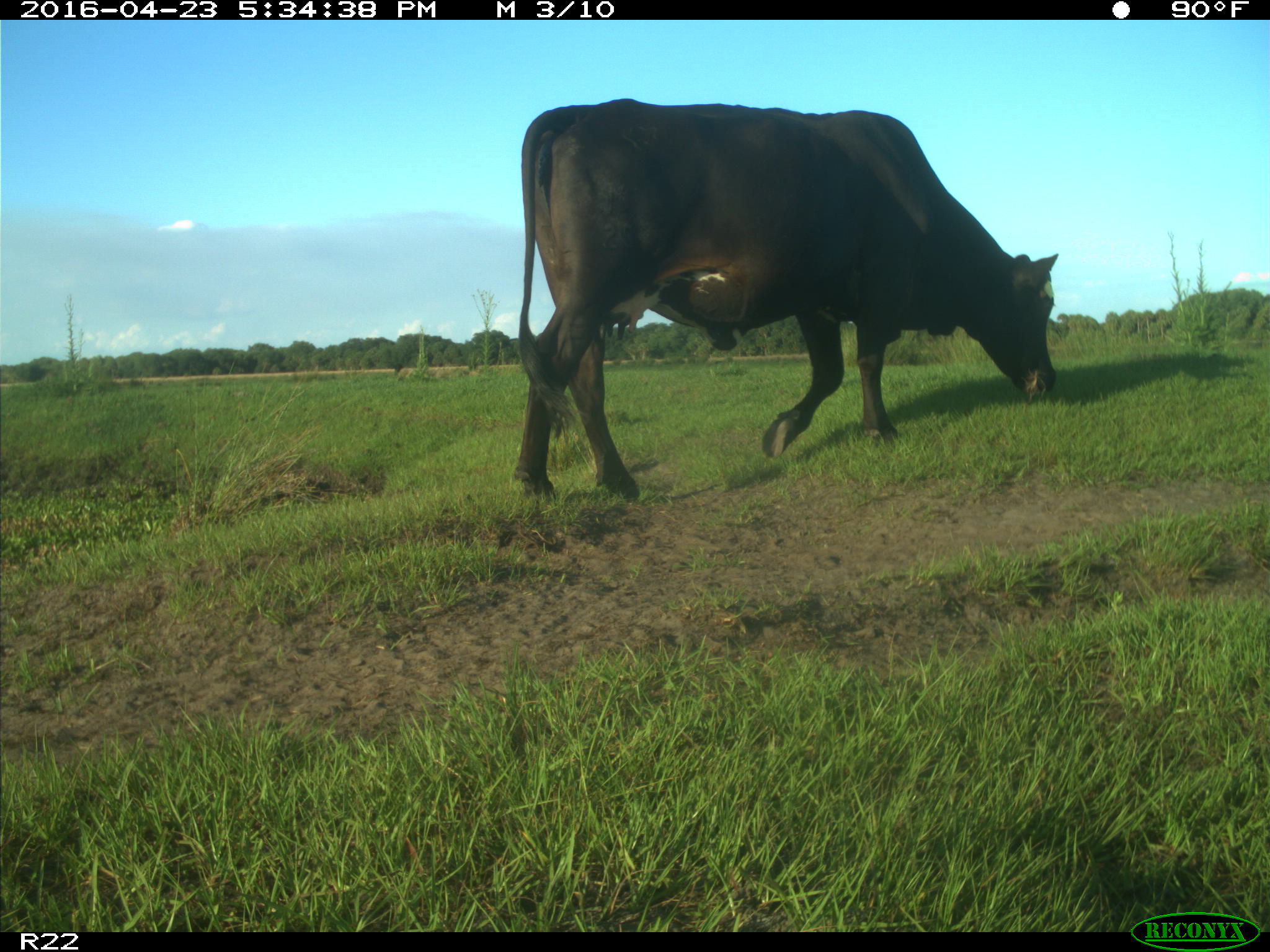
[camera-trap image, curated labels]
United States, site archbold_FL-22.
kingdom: Animalia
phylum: Chordata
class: Mammalia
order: Artiodactyla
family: Bovidae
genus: Bos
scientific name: Bos taurus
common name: domestic cow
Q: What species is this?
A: Bos taurus (domestic cow).